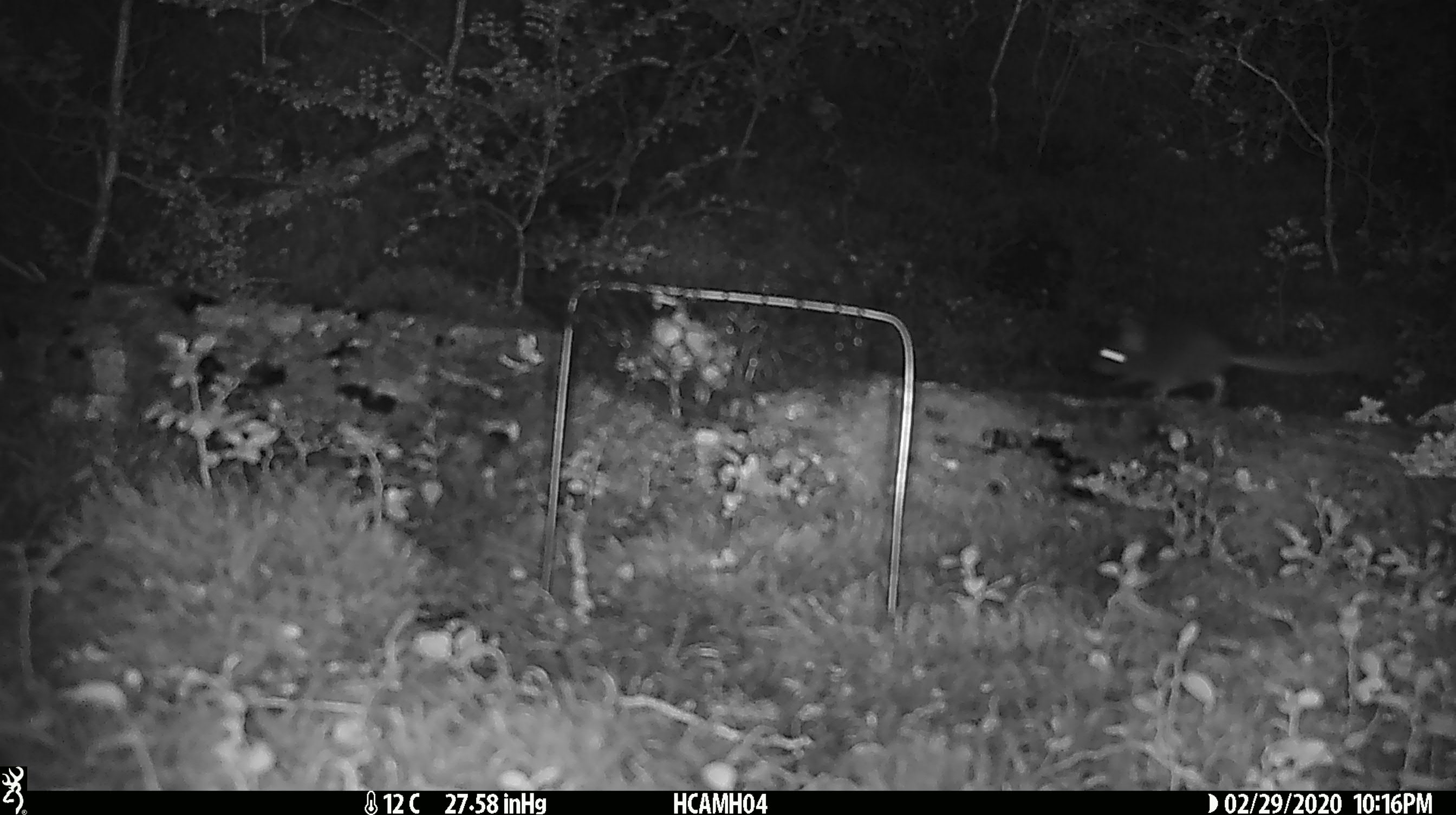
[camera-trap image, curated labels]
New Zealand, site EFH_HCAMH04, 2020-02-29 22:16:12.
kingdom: Animalia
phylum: Chordata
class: Mammalia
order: Rodentia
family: Muridae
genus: Mus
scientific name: Mus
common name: mouse